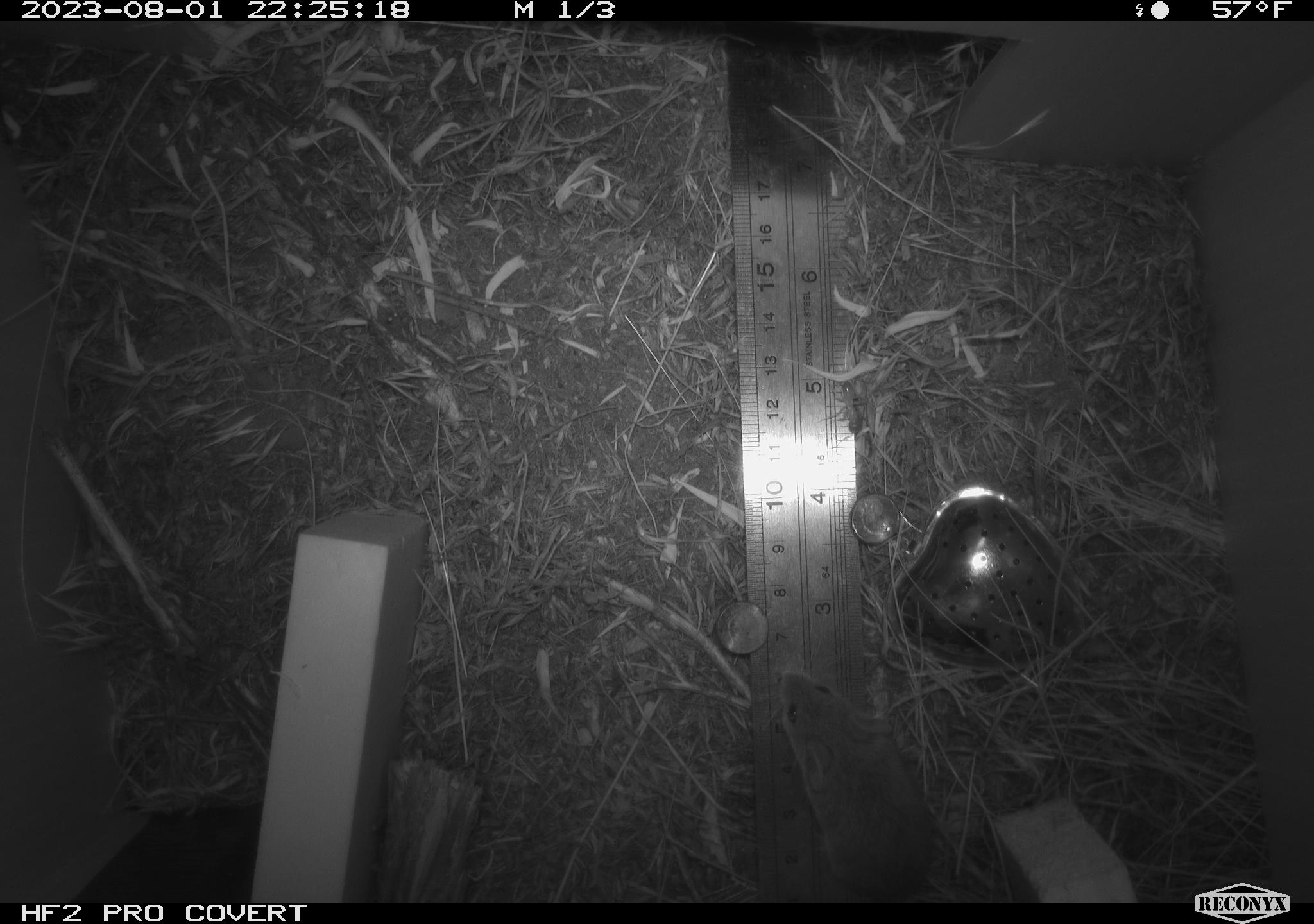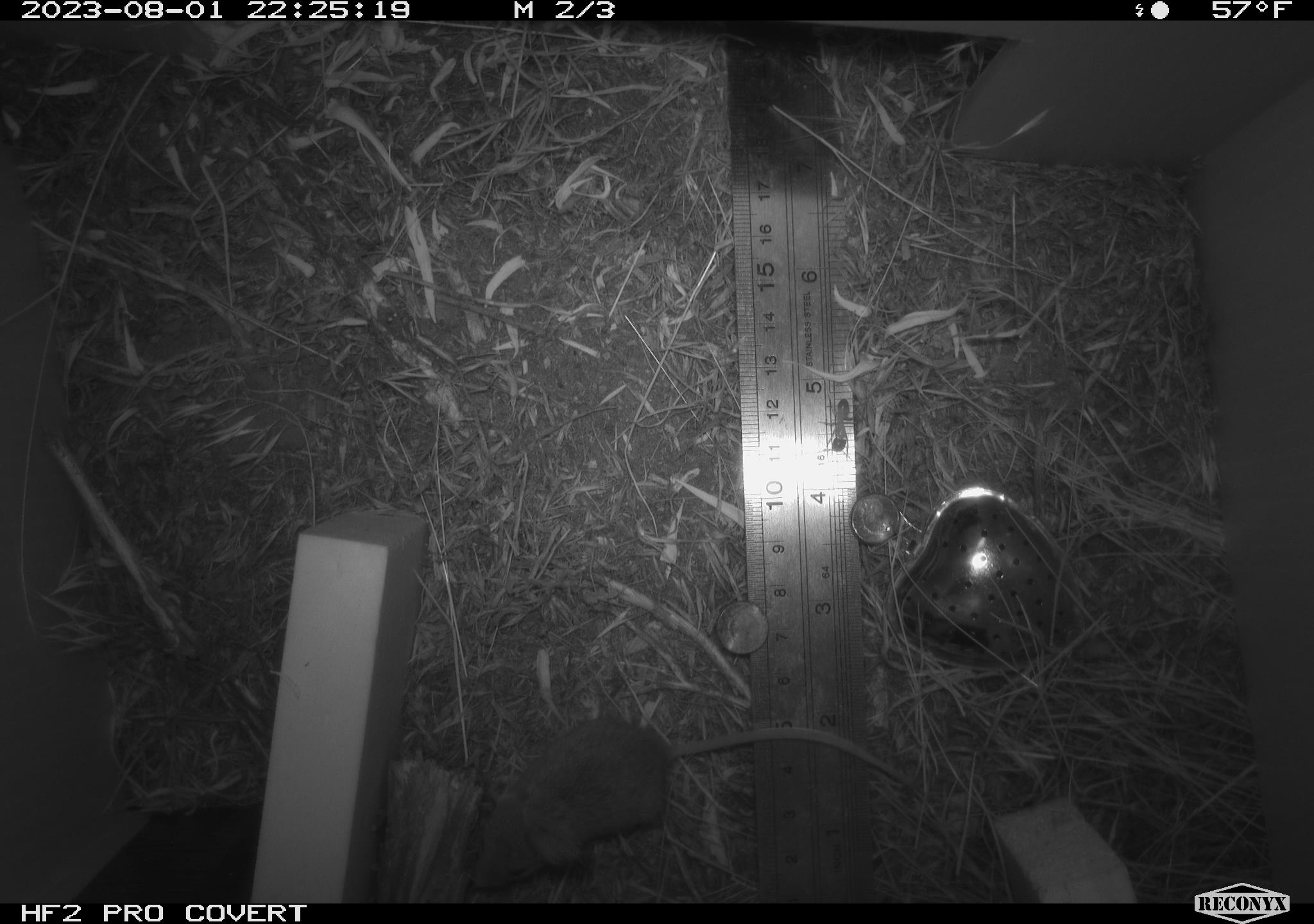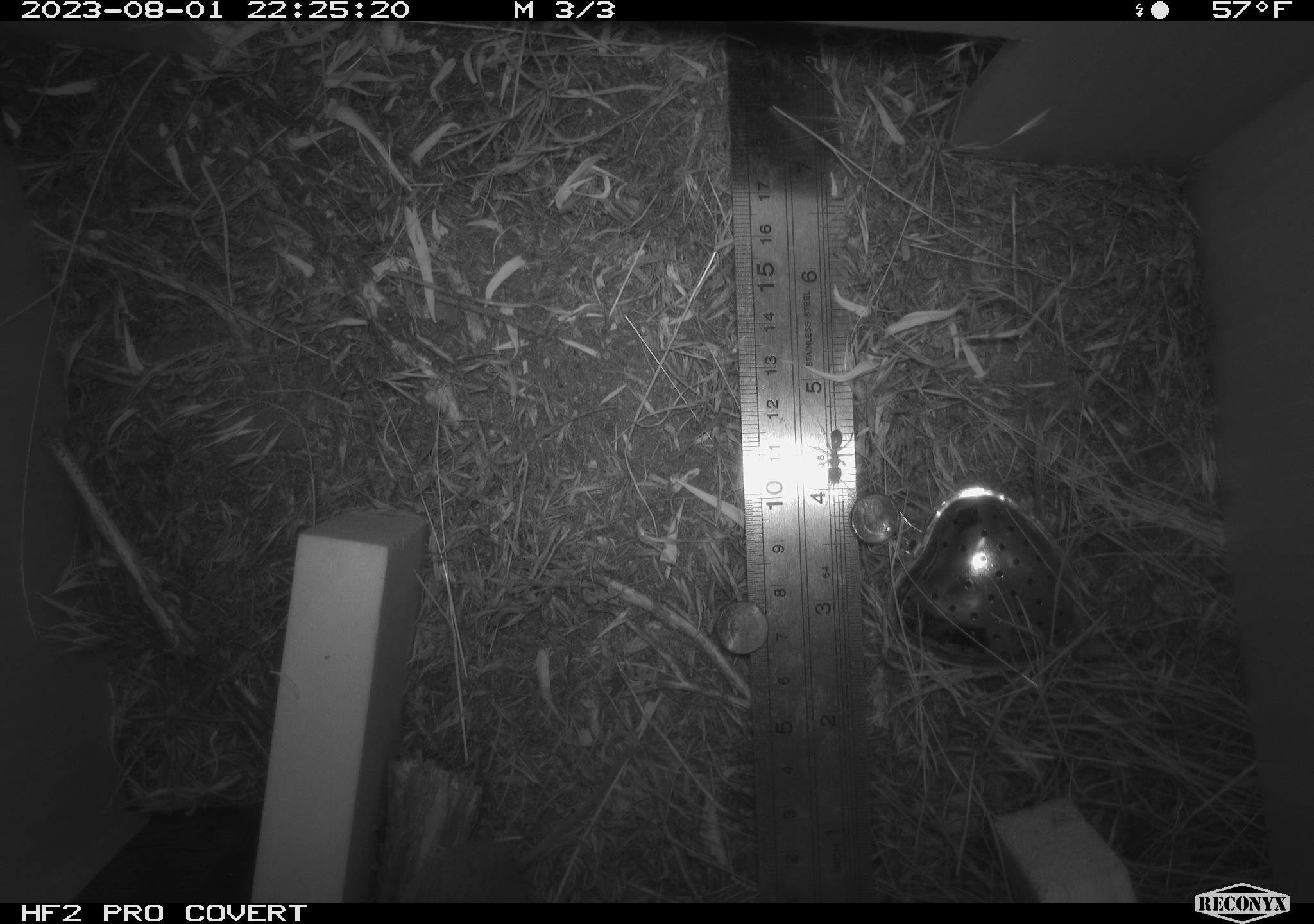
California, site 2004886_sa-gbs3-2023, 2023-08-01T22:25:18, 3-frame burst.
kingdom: Animalia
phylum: Chordata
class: Mammalia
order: Rodentia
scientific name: Rodentia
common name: mouse species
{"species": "mouse species (Rodentia)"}